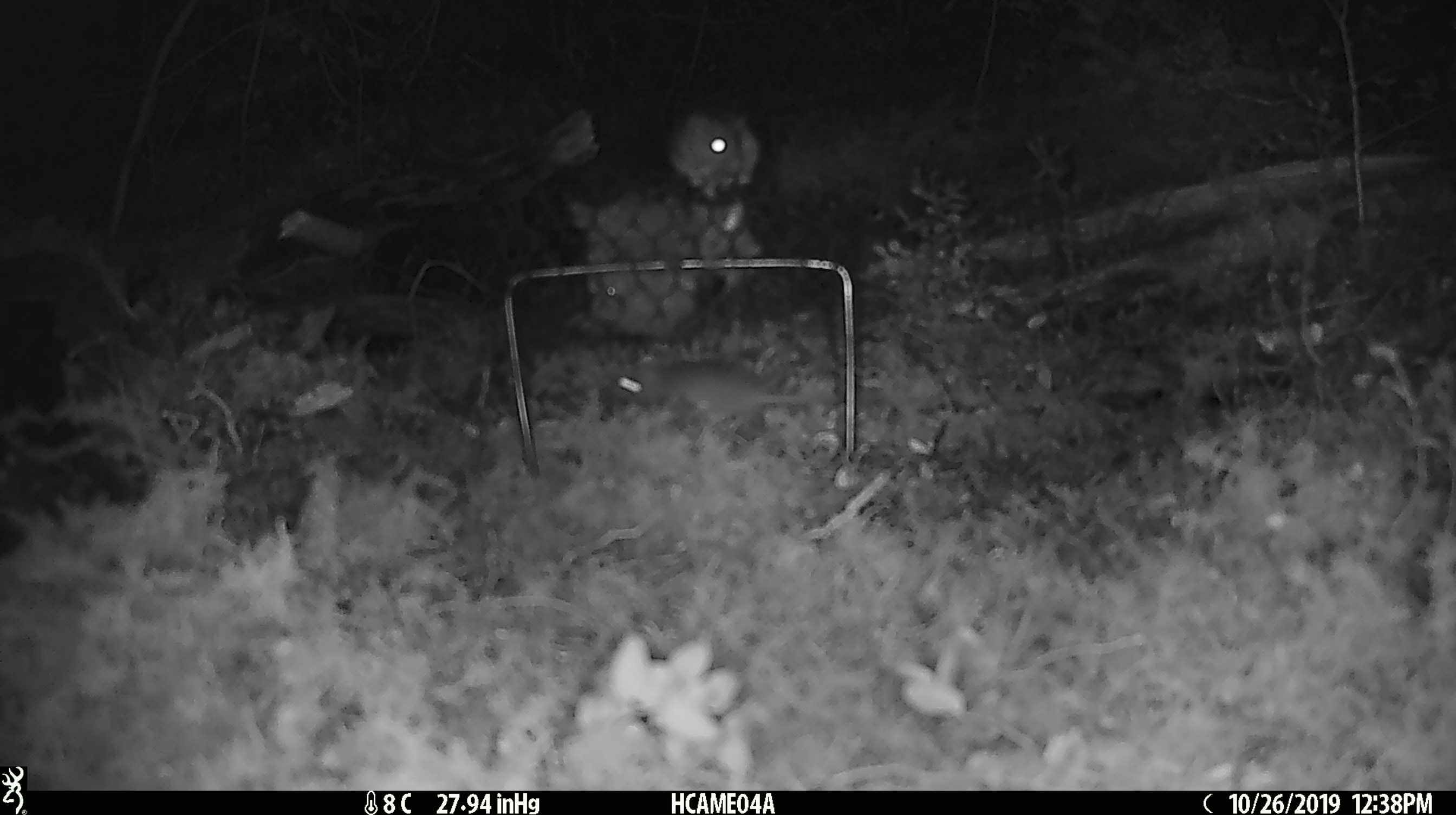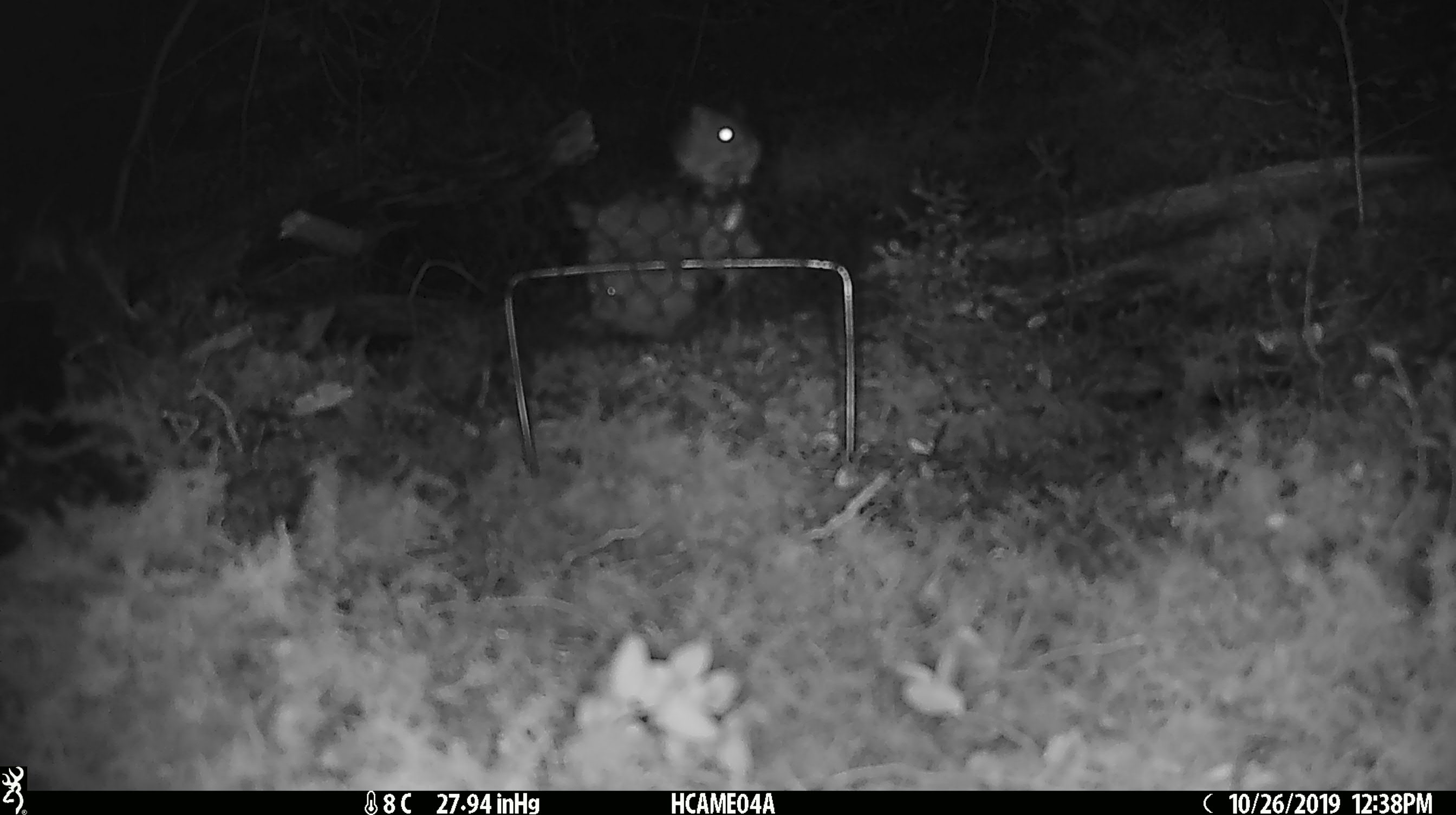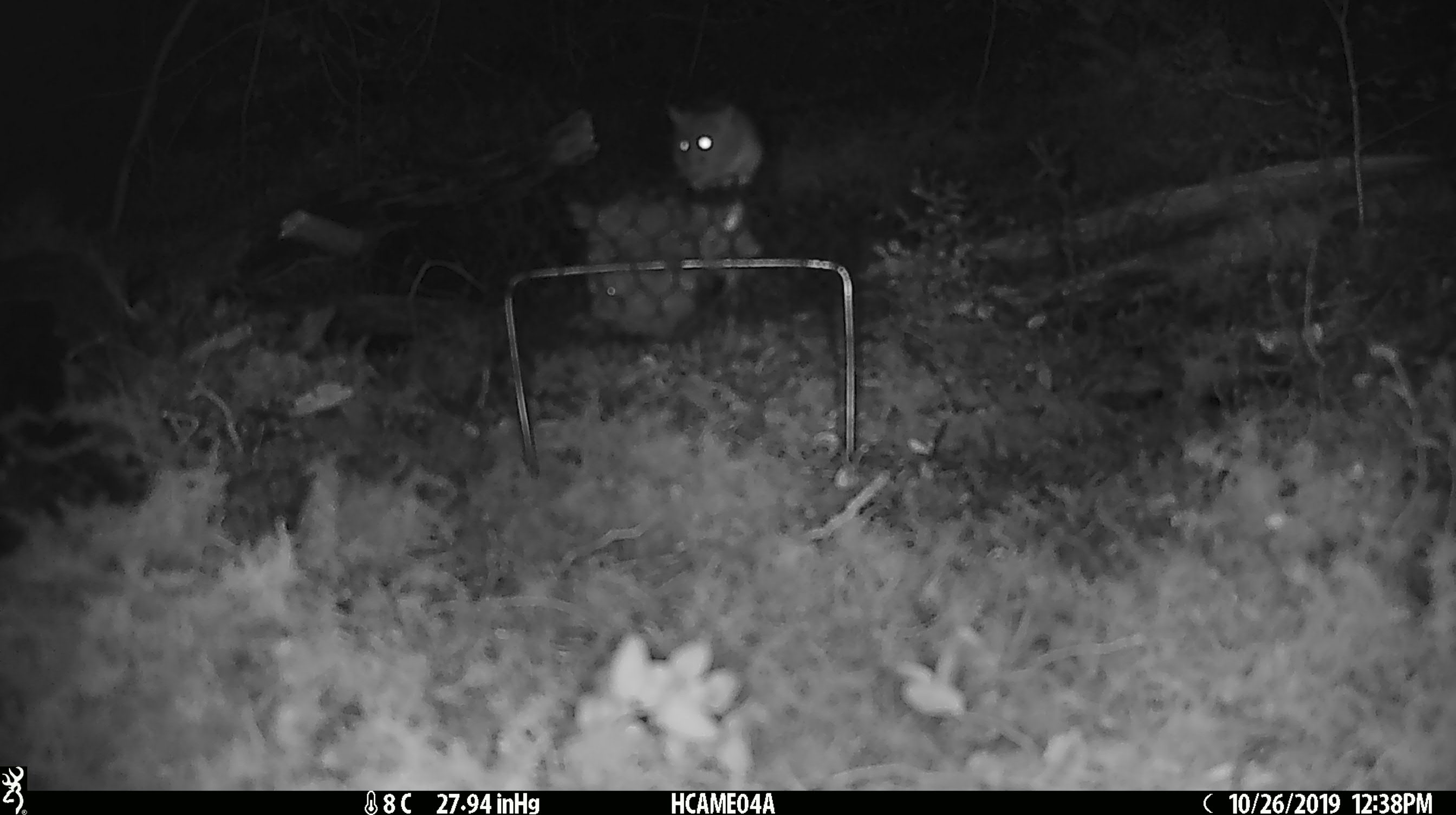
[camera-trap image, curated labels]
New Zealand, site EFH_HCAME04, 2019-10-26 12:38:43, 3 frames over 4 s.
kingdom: Animalia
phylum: Chordata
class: Mammalia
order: Rodentia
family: Muridae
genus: Mus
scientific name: Mus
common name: mouse